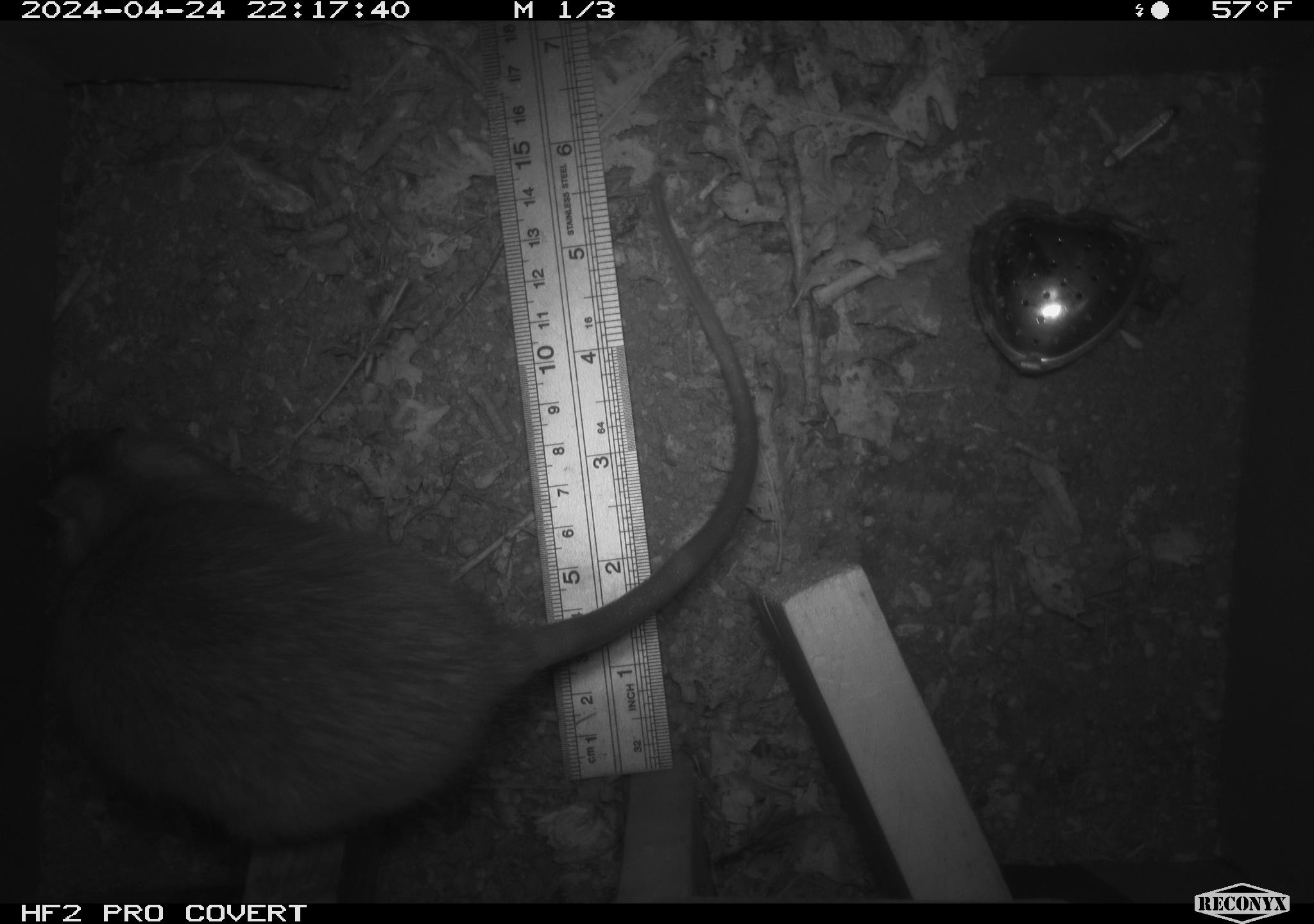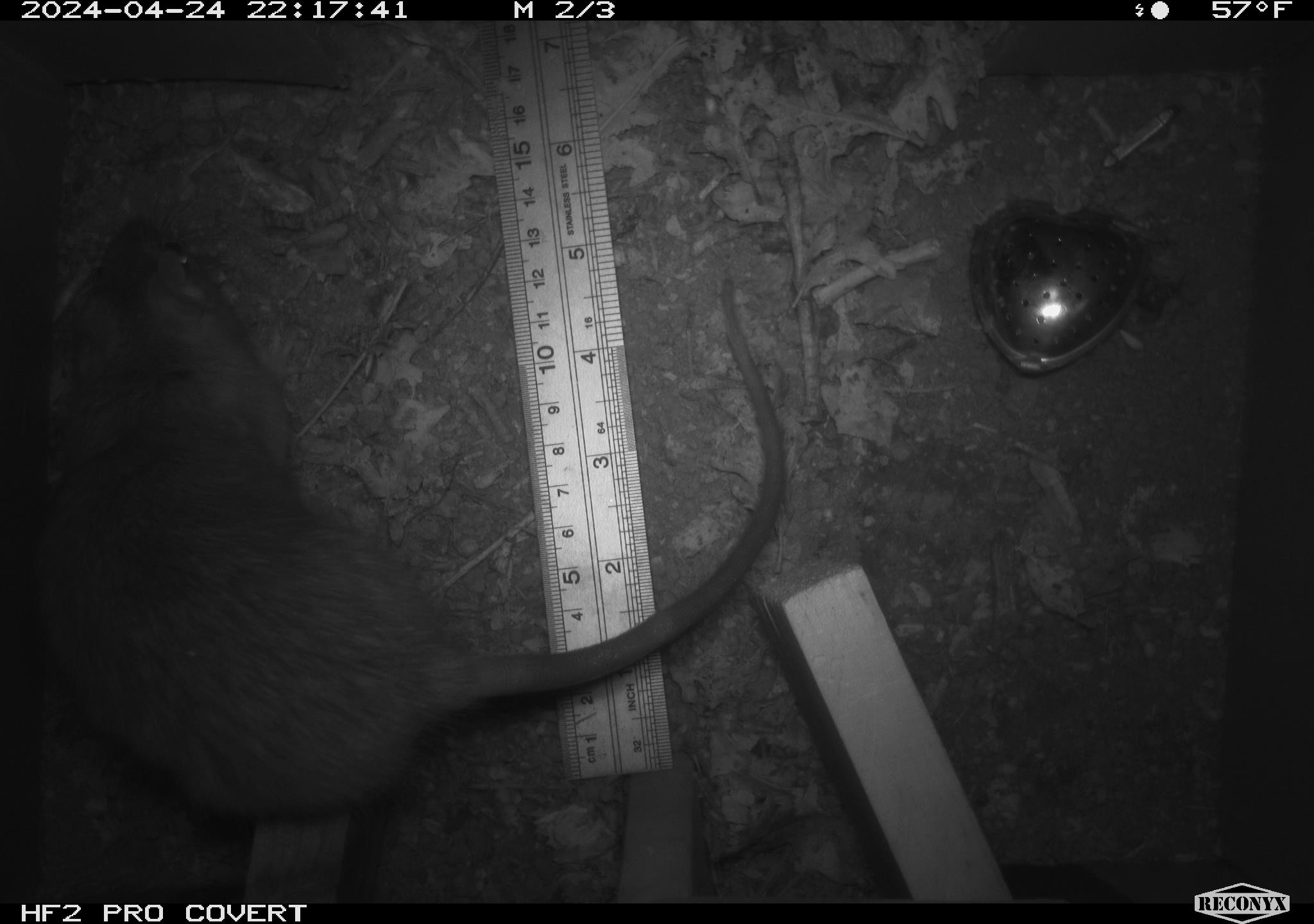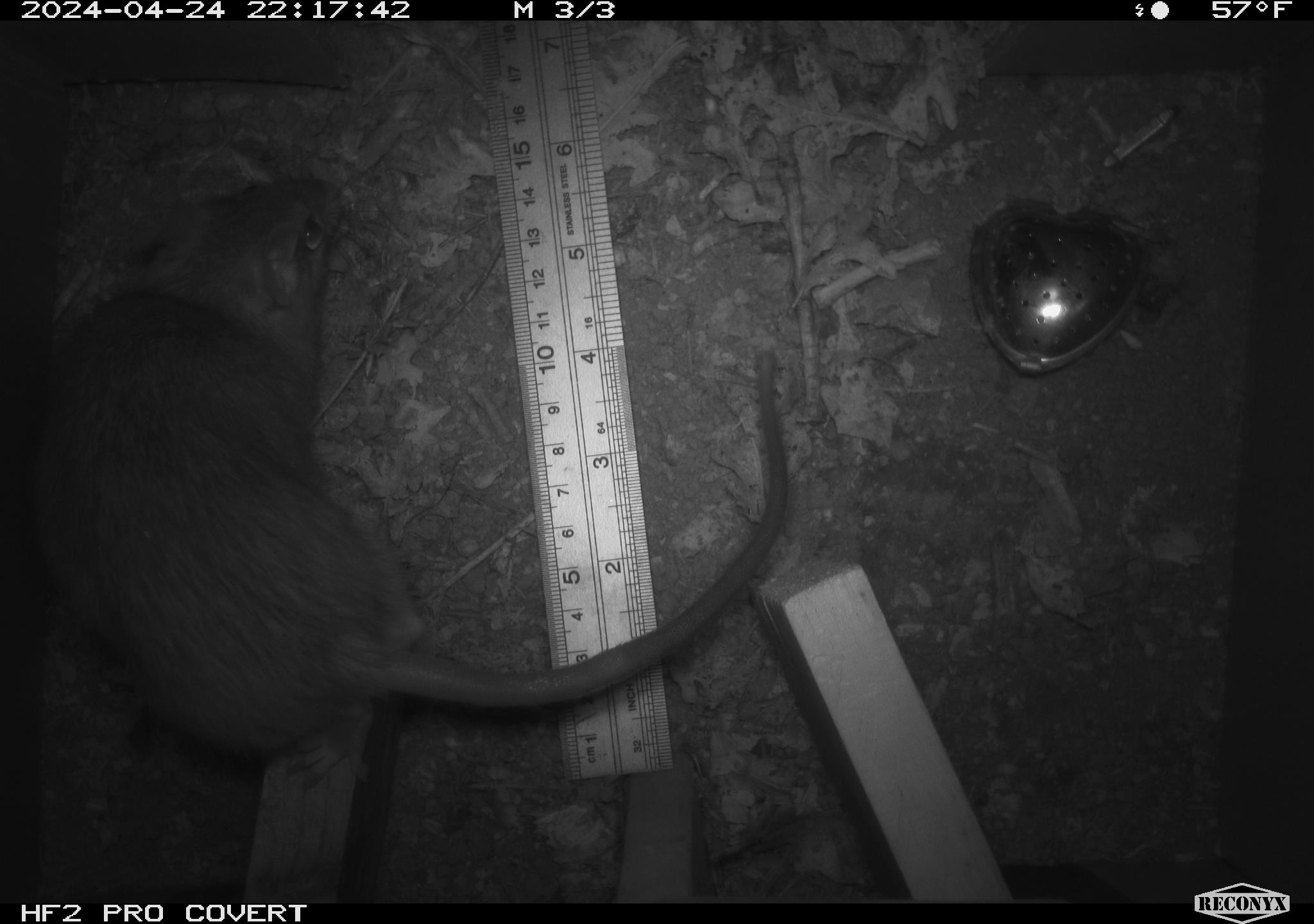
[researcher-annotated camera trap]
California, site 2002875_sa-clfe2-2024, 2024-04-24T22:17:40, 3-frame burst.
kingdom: Animalia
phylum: Chordata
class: Mammalia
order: Rodentia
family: Muridae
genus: Rattus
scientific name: Rattus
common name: rat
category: rattus species